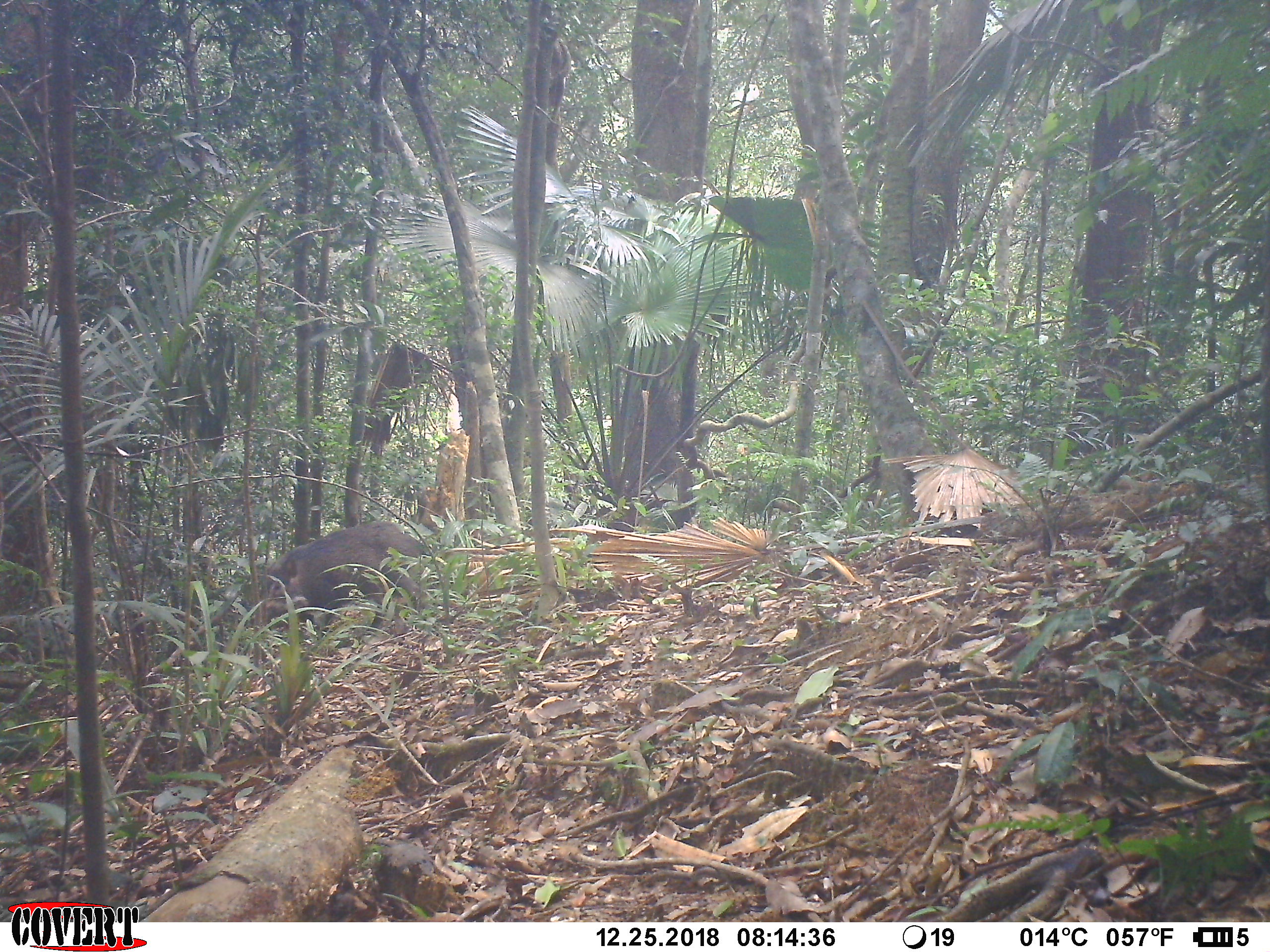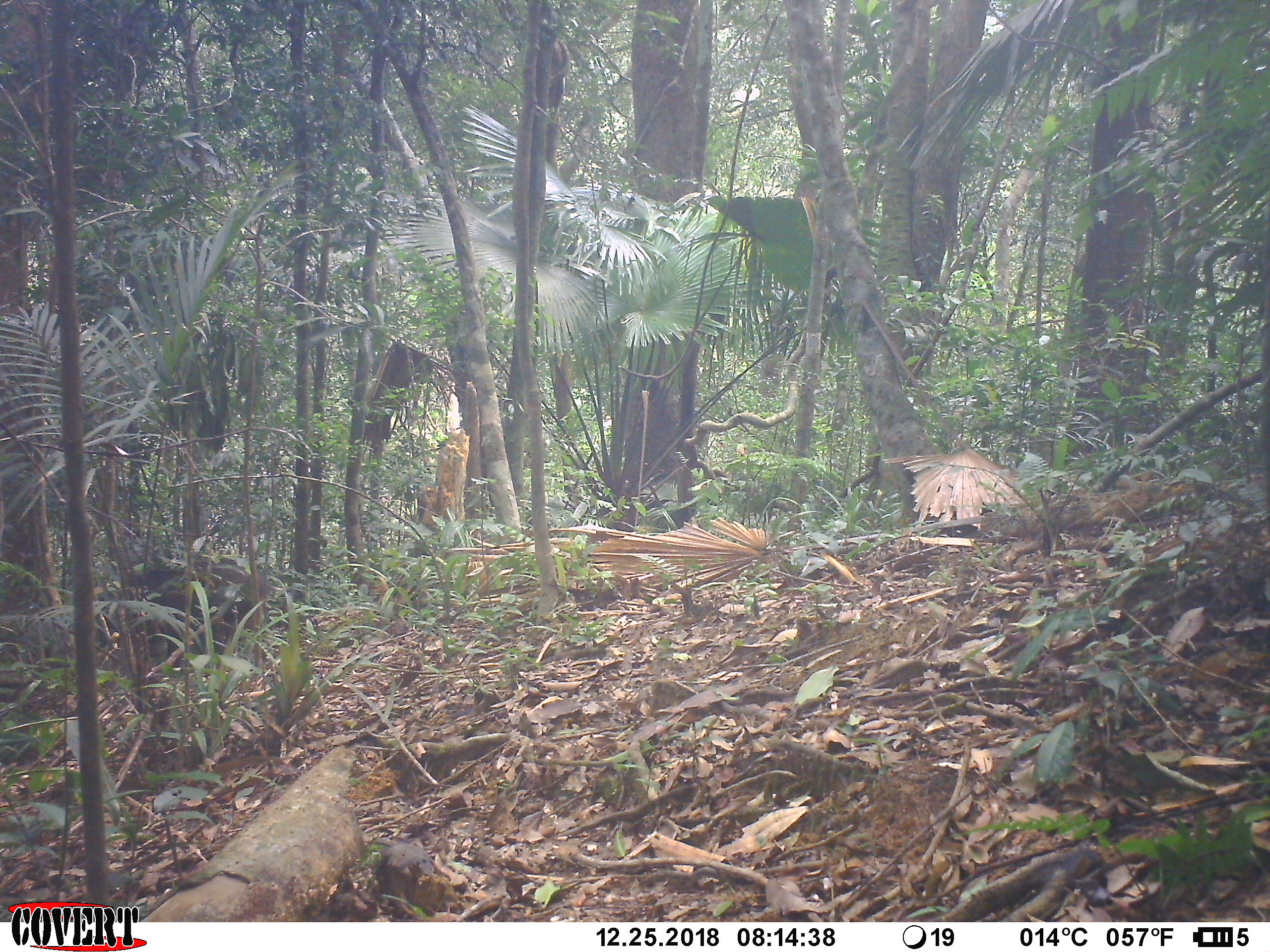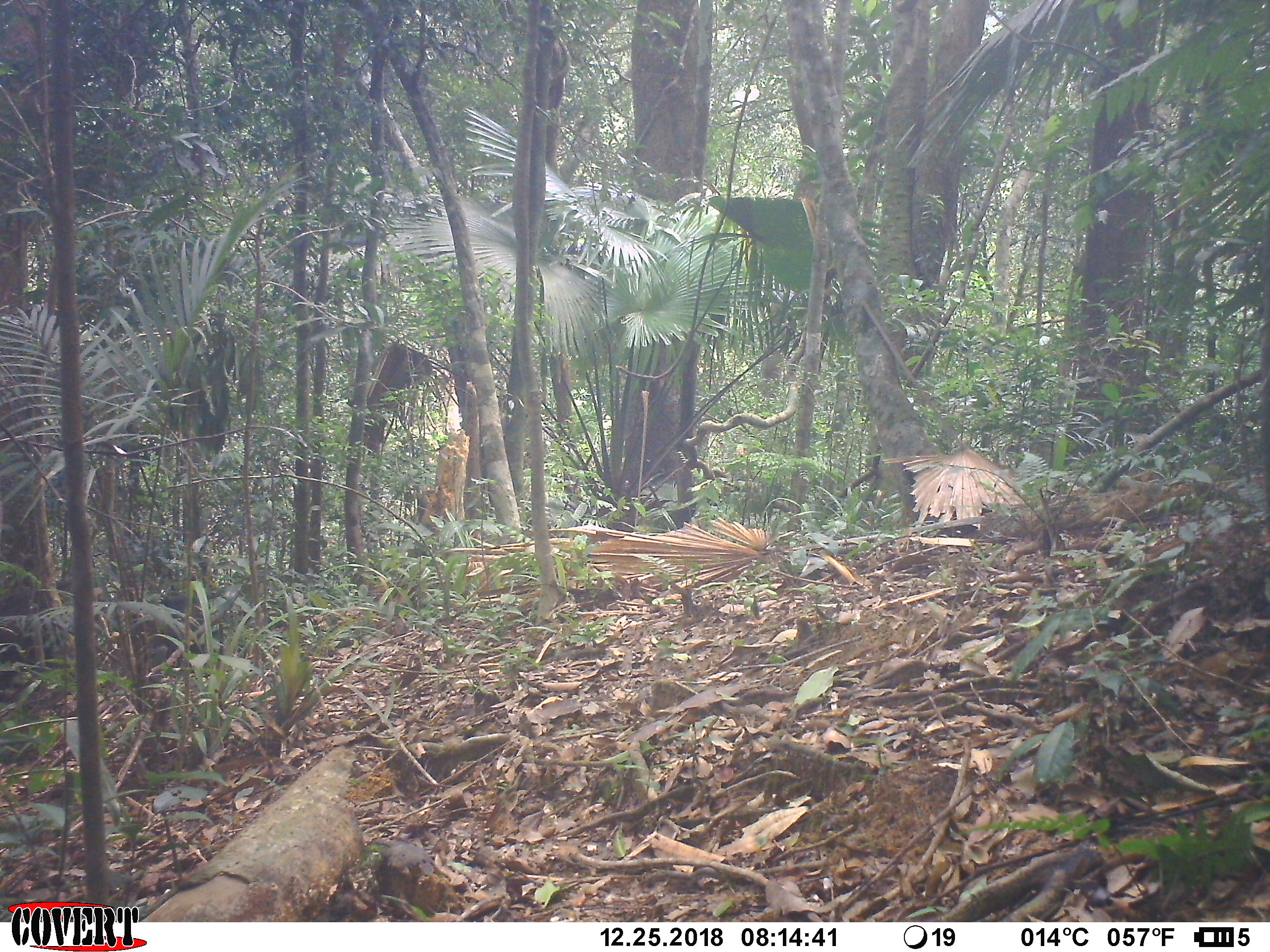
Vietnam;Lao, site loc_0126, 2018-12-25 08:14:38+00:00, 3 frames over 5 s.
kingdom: Animalia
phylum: Chordata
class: Mammalia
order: Artiodactyla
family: Suidae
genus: Sus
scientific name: Sus scrofa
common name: eurasian wild pig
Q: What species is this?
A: Eurasian wild pig (Sus scrofa).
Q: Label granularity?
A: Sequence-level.